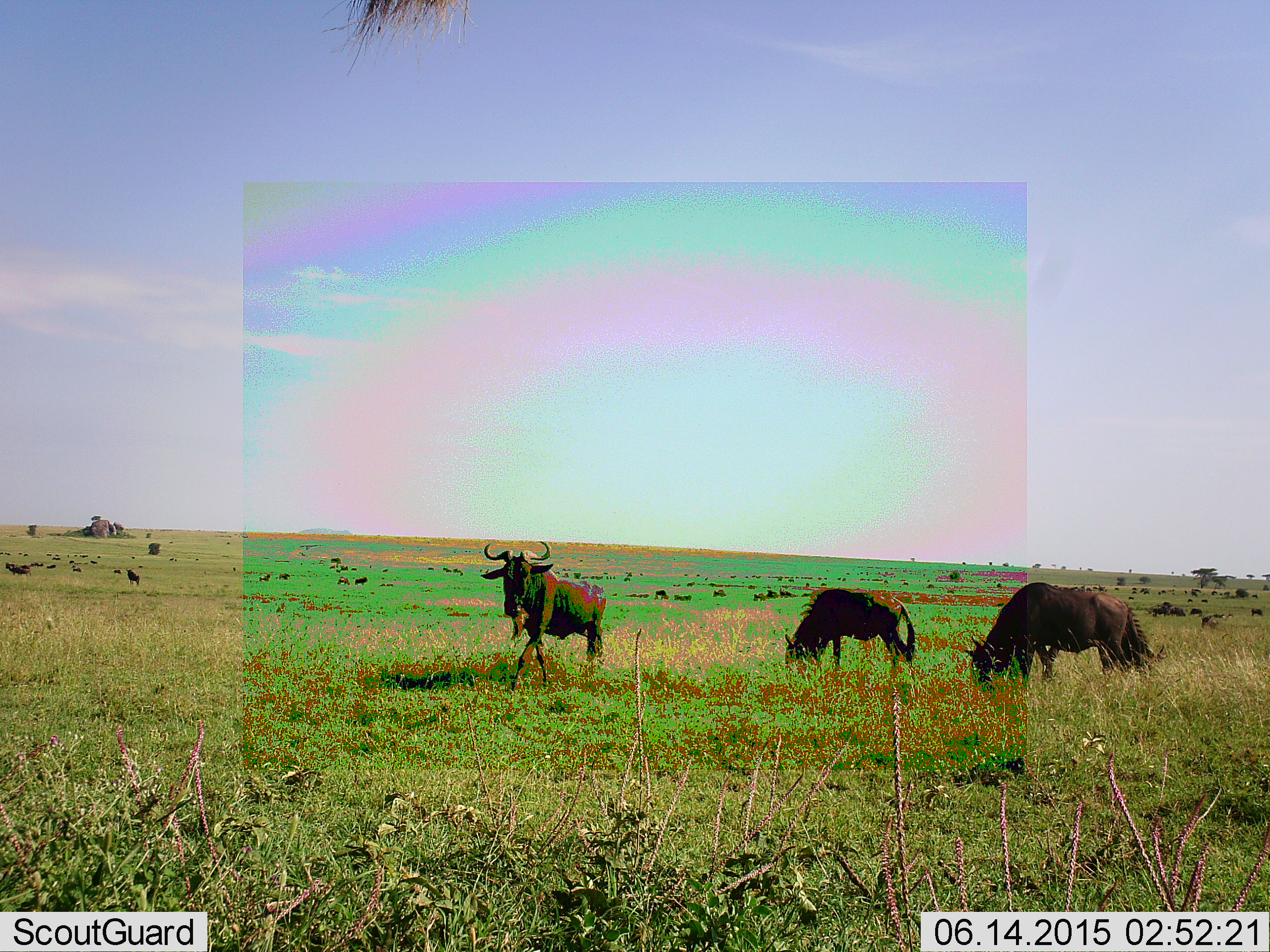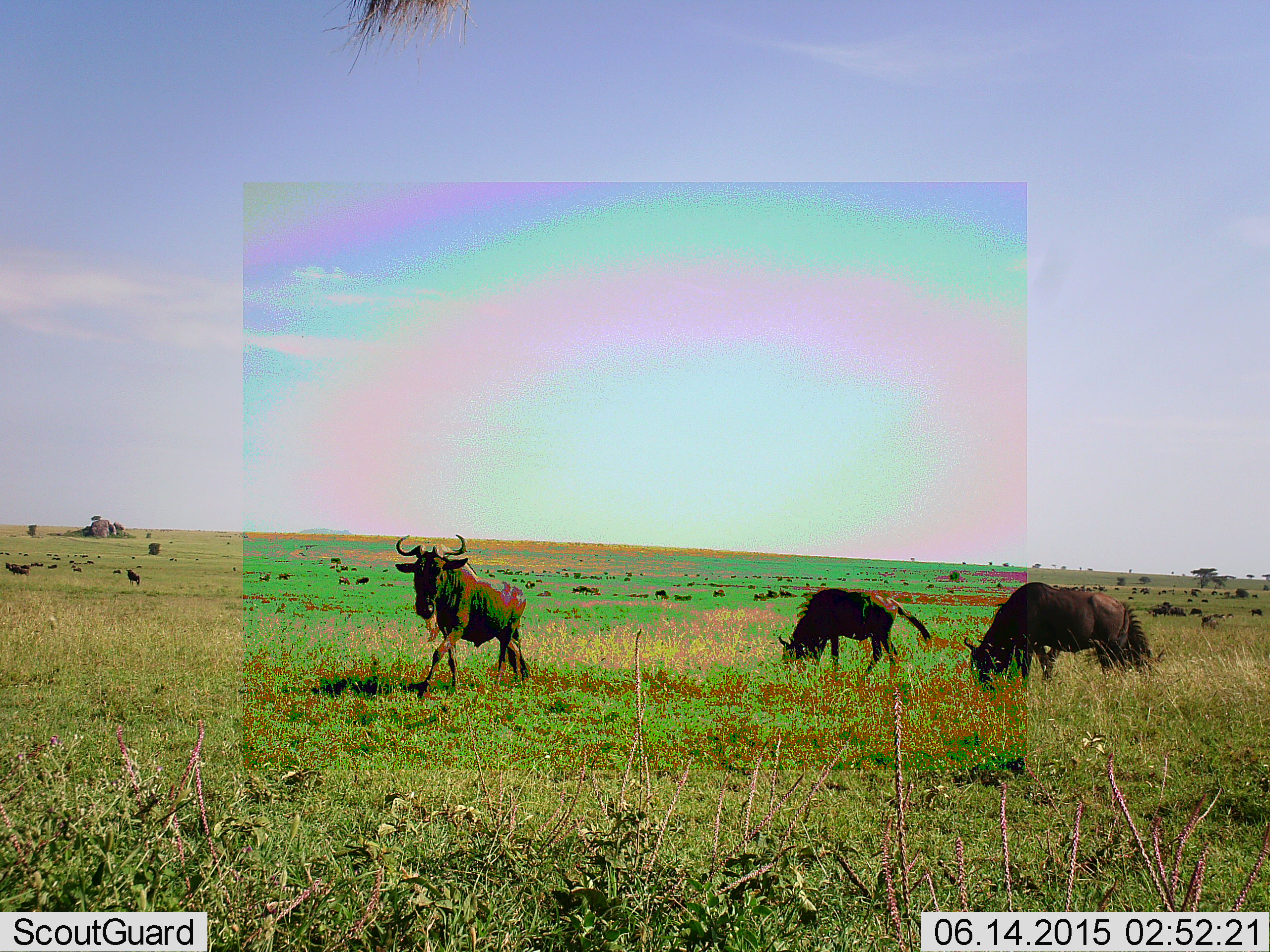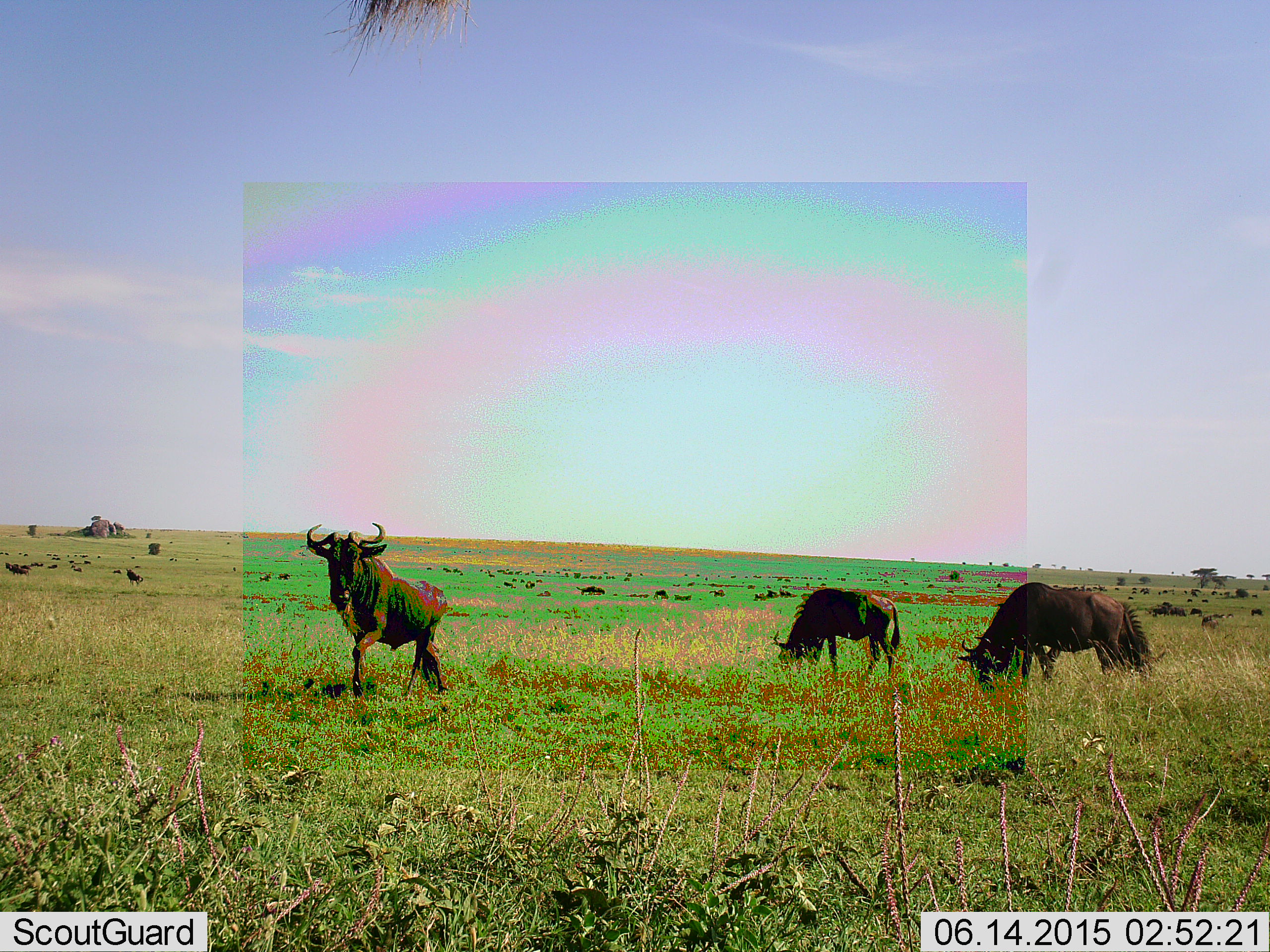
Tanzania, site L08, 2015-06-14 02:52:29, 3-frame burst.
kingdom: Animalia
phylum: Chordata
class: Mammalia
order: Artiodactyla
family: Bovidae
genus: Connochaetes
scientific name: Connochaetes taurinus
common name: blue wildebeest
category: wildebeest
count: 11-50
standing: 50%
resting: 10%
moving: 90%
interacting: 10%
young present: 0%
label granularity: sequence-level